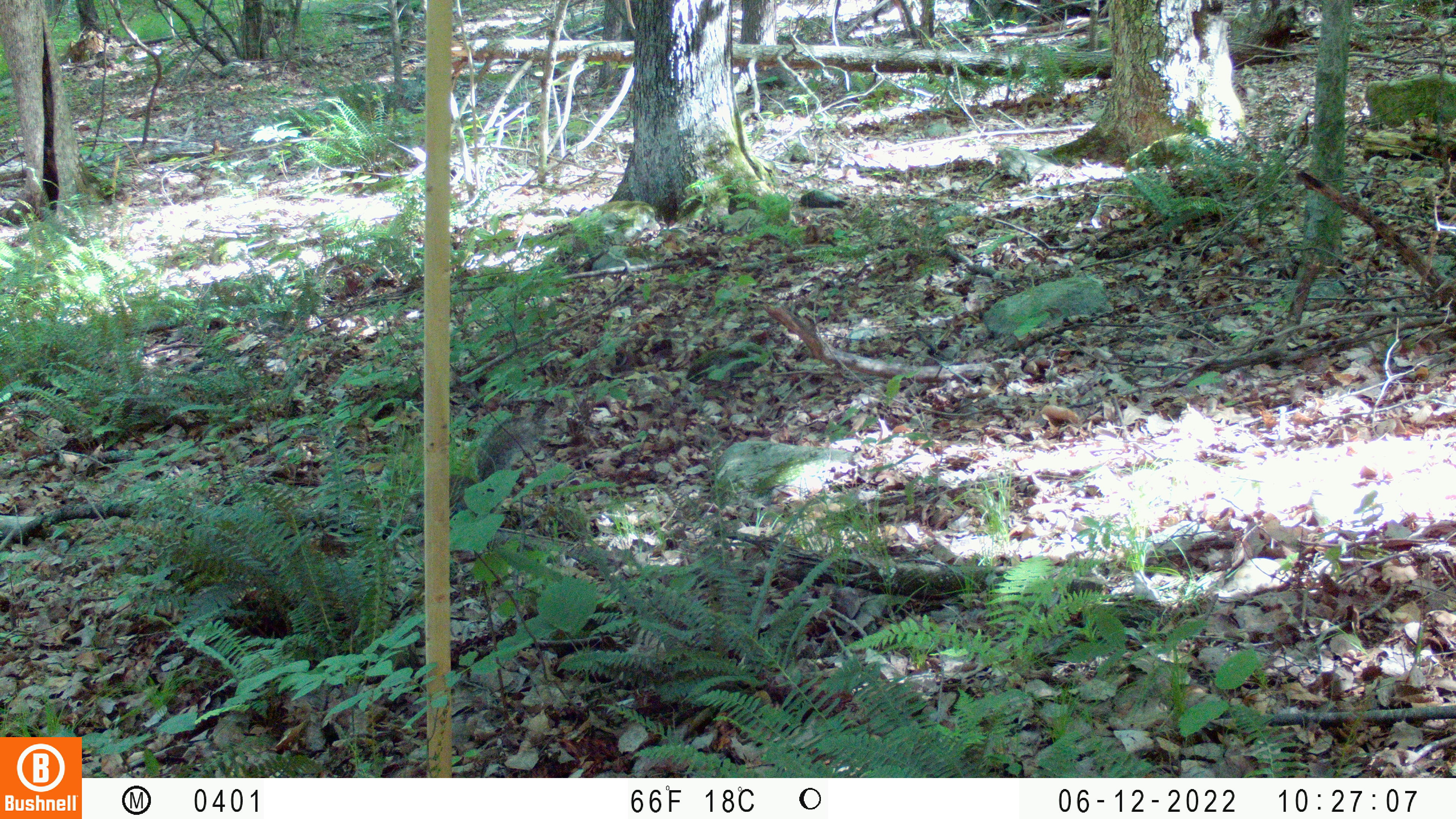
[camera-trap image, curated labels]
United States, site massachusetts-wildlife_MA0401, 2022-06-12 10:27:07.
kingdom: Animalia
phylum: Chordata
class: Mammalia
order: Rodentia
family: Sciuridae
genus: Sciurus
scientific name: Sciurus carolinensis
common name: gray squirrel